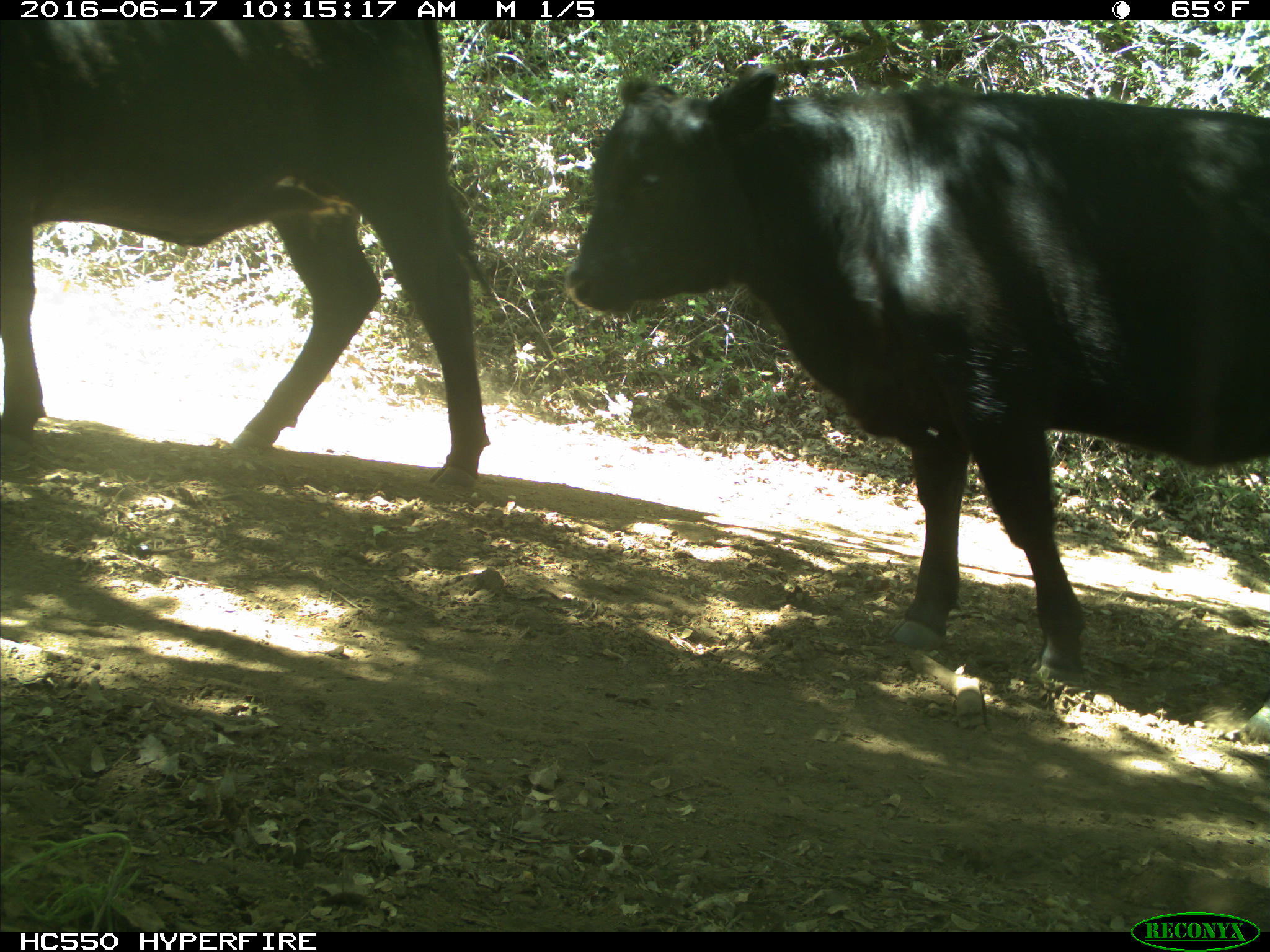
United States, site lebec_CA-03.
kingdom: Animalia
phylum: Chordata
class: Mammalia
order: Artiodactyla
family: Bovidae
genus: Bos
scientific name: Bos taurus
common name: domestic cow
Bos taurus (domestic cow).